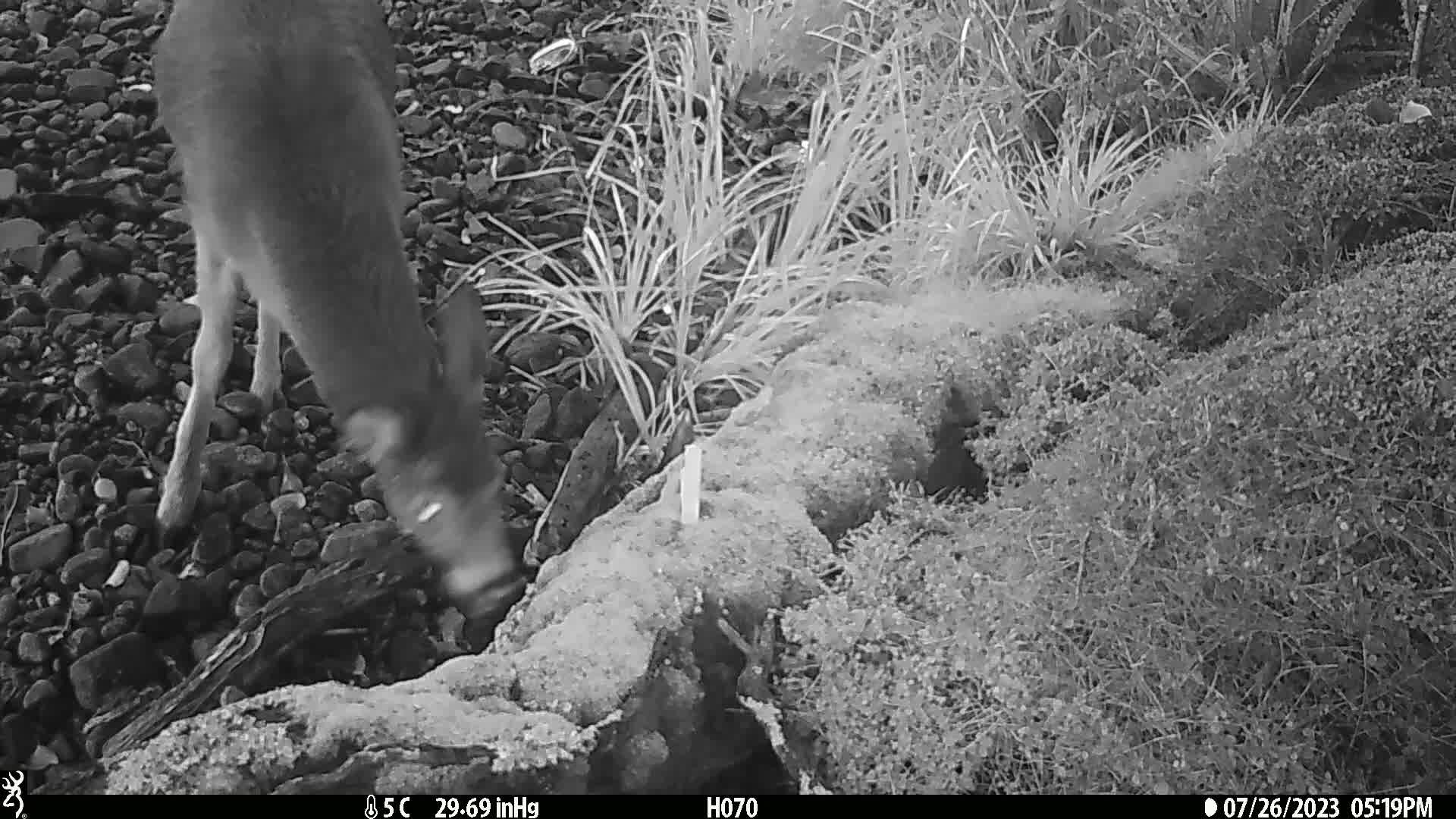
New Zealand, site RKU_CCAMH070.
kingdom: Animalia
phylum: Chordata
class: Mammalia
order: Artiodactyla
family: Cervidae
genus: Odocoileus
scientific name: Odocoileus virginianus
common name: white-tailed deer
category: white tailed deer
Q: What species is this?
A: White tailed deer (white-tailed deer) (Odocoileus virginianus).